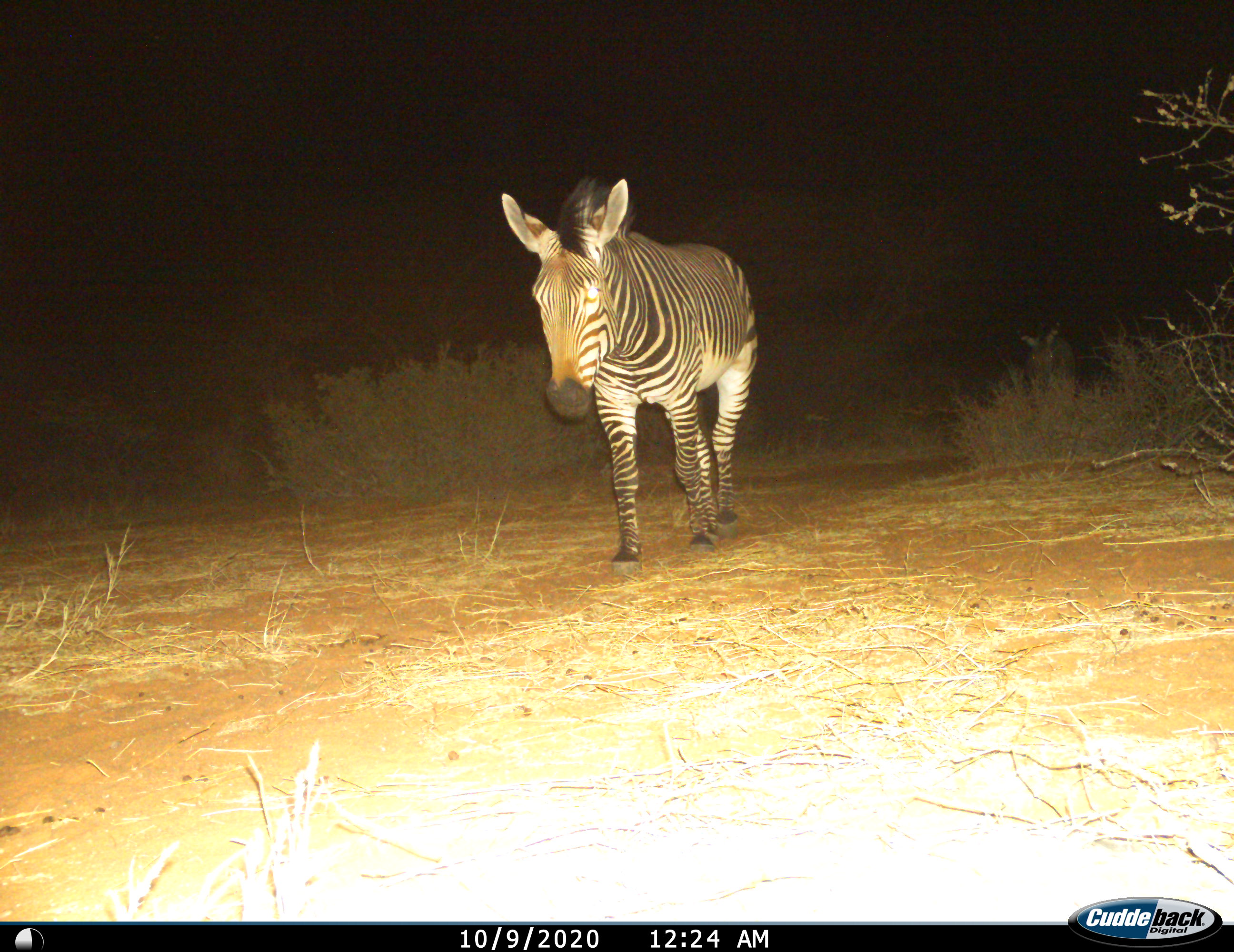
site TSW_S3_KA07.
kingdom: Animalia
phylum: Chordata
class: Mammalia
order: Perissodactyla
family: Equidae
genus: Equus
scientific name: Equus zebra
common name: mountain zebra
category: zebramountain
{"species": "zebramountain (mountain zebra) (Equus zebra)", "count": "1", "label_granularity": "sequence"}